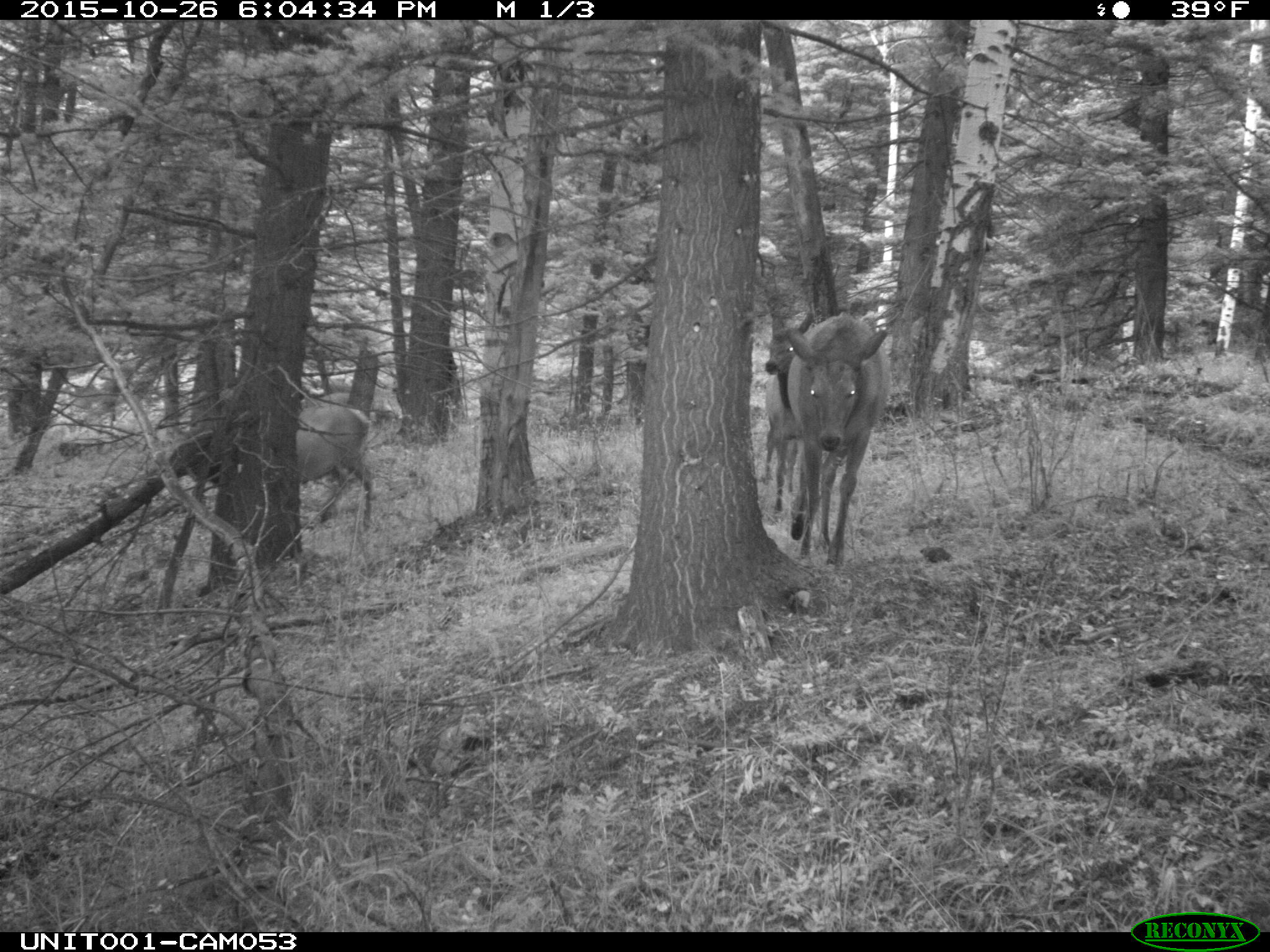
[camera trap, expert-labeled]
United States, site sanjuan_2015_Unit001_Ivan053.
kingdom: Animalia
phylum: Chordata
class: Mammalia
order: Artiodactyla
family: Cervidae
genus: Cervus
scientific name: Cervus elaphus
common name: red deer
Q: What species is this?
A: Cervus elaphus (red deer).